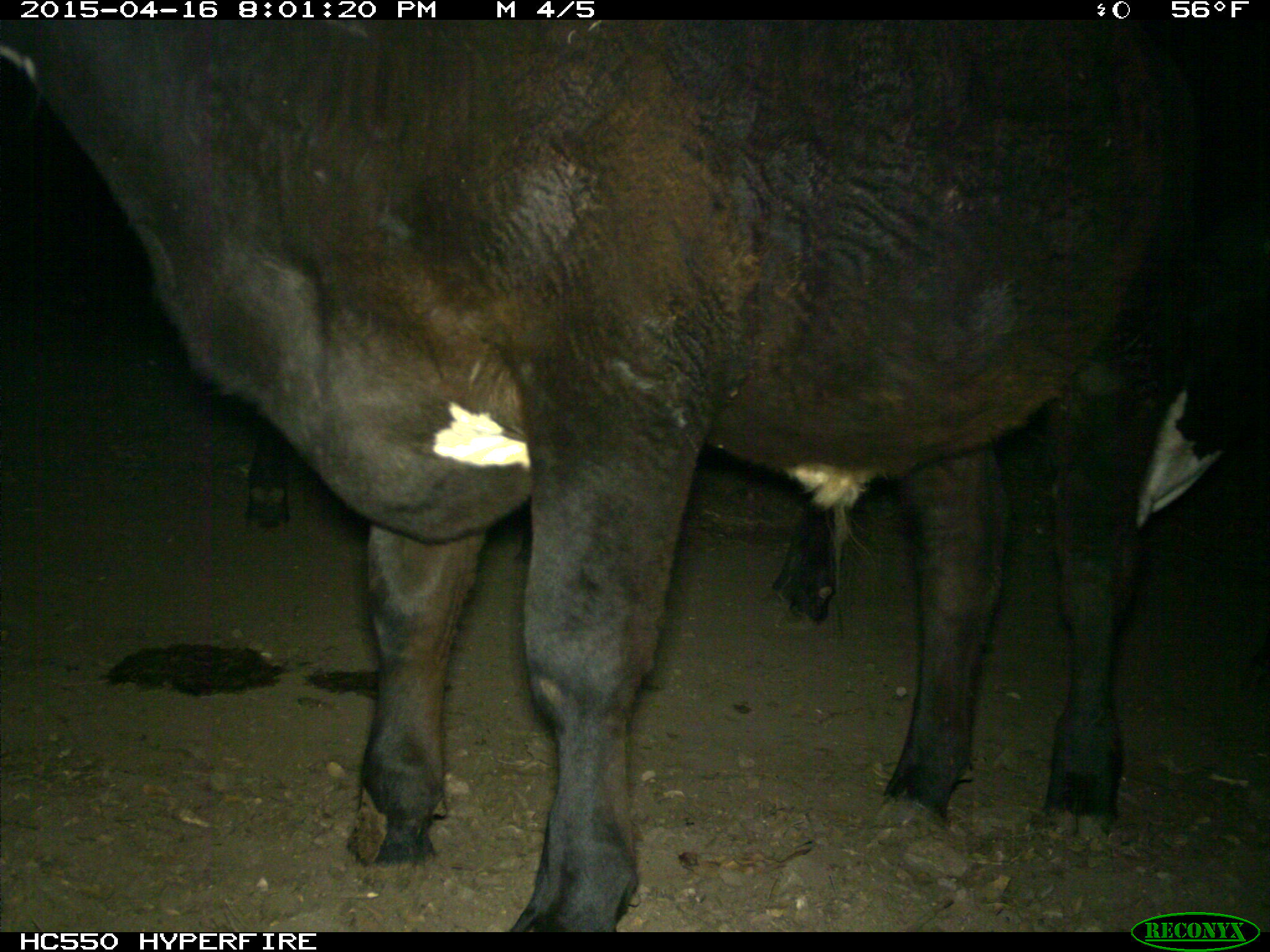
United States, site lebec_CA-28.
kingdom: Animalia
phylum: Chordata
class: Mammalia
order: Artiodactyla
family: Bovidae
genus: Bos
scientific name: Bos taurus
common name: domestic cow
Bos taurus (domestic cow).